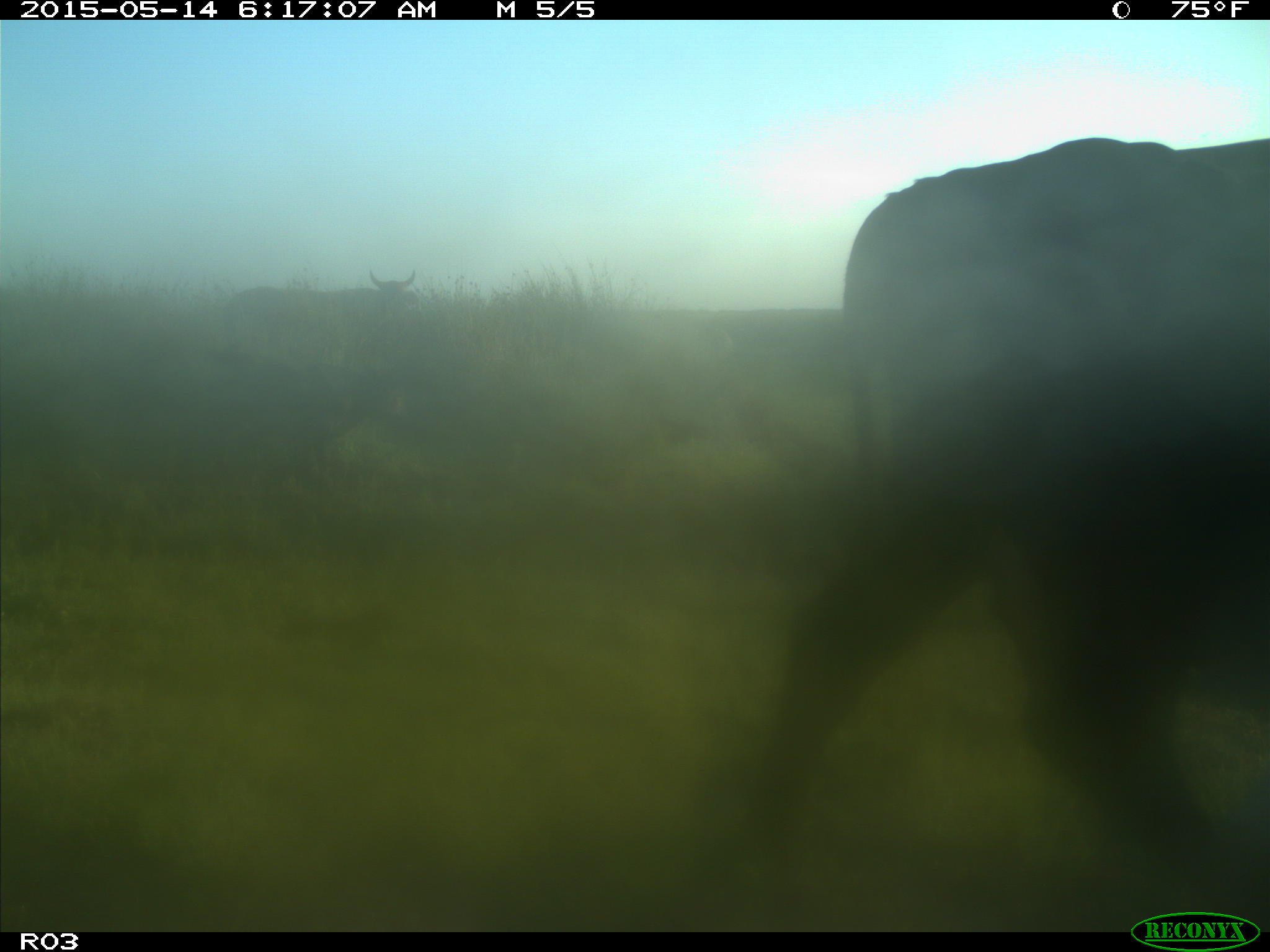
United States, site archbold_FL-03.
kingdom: Animalia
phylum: Chordata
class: Mammalia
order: Artiodactyla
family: Bovidae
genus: Bos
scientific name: Bos taurus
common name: domestic cow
Bos taurus (domestic cow).